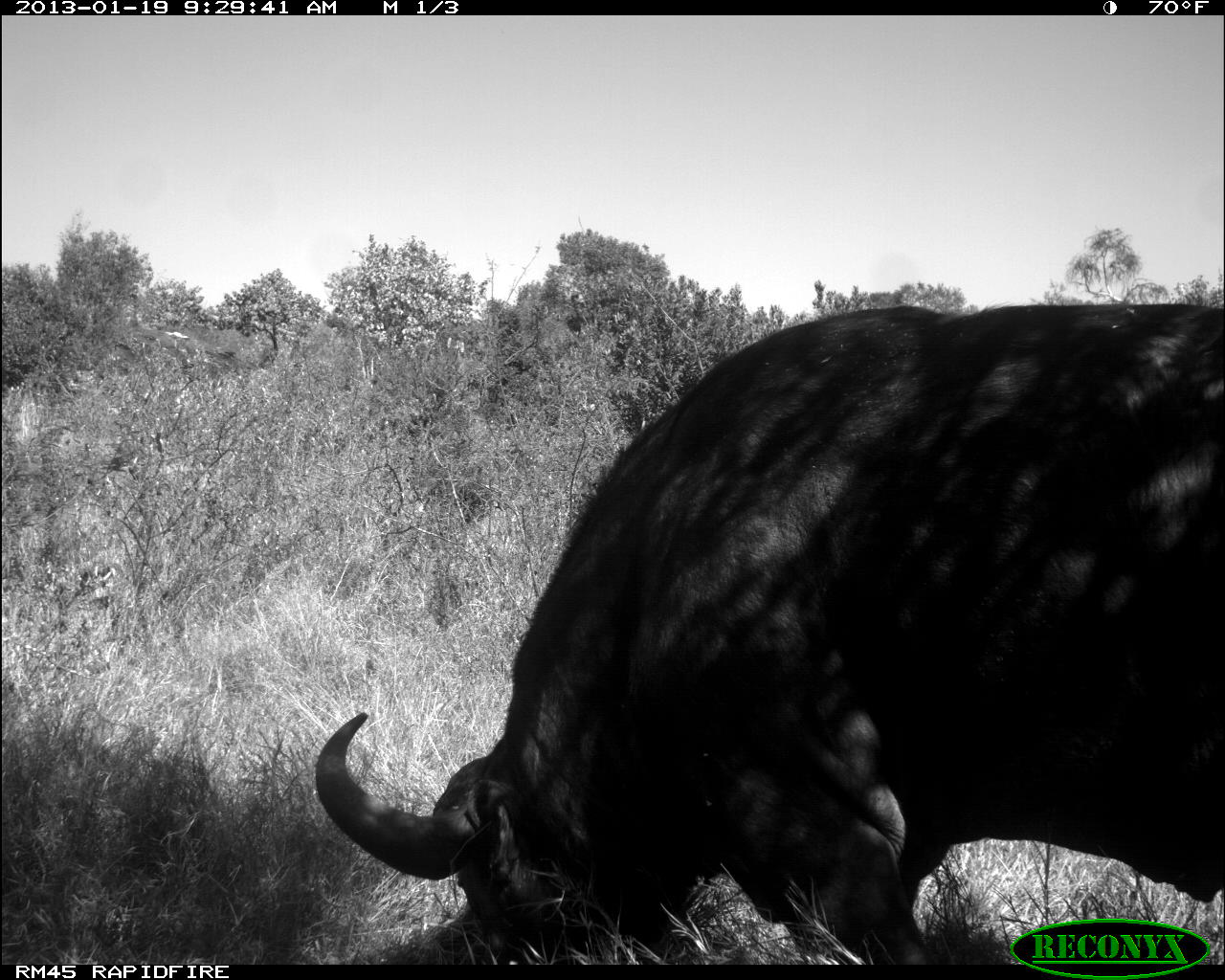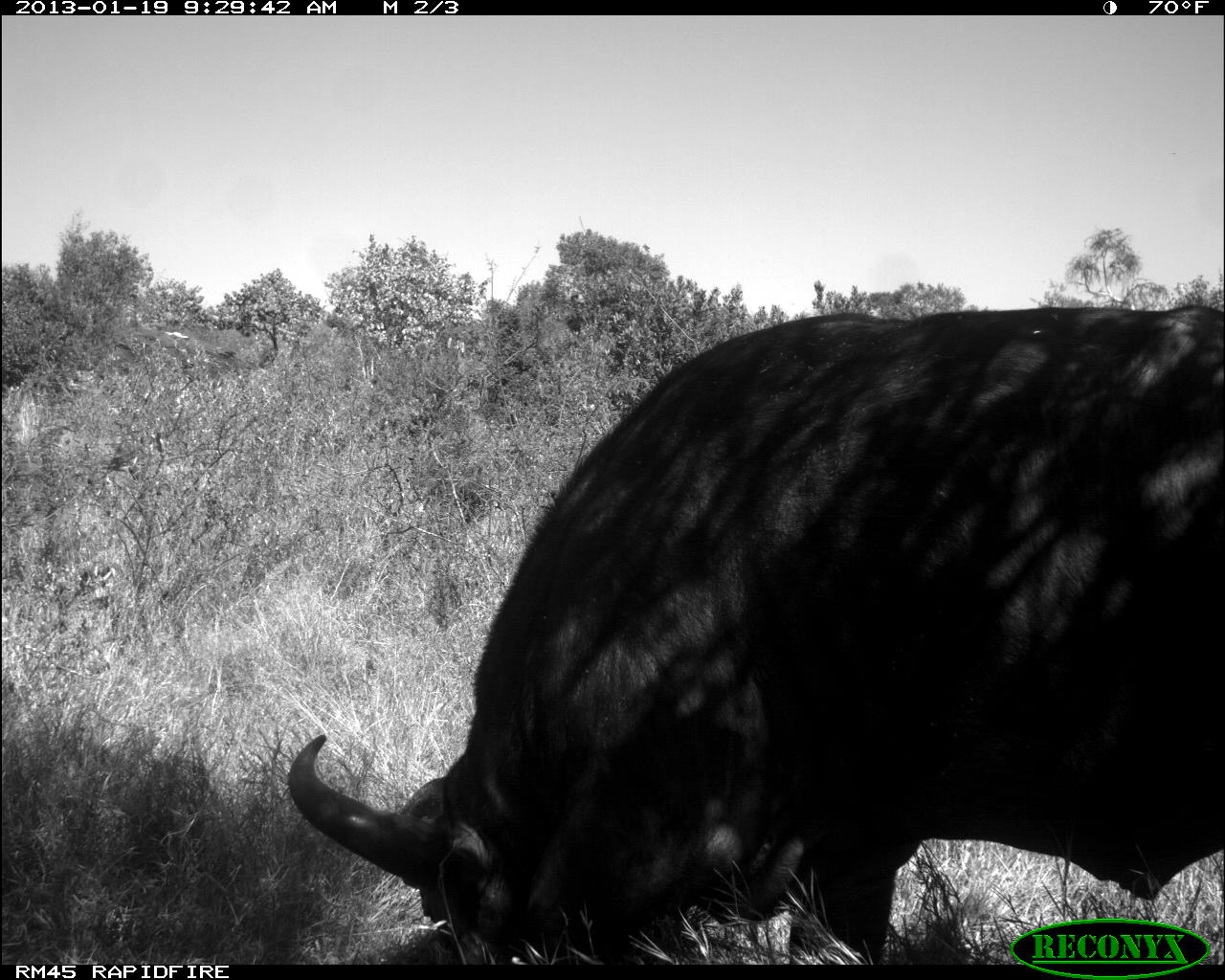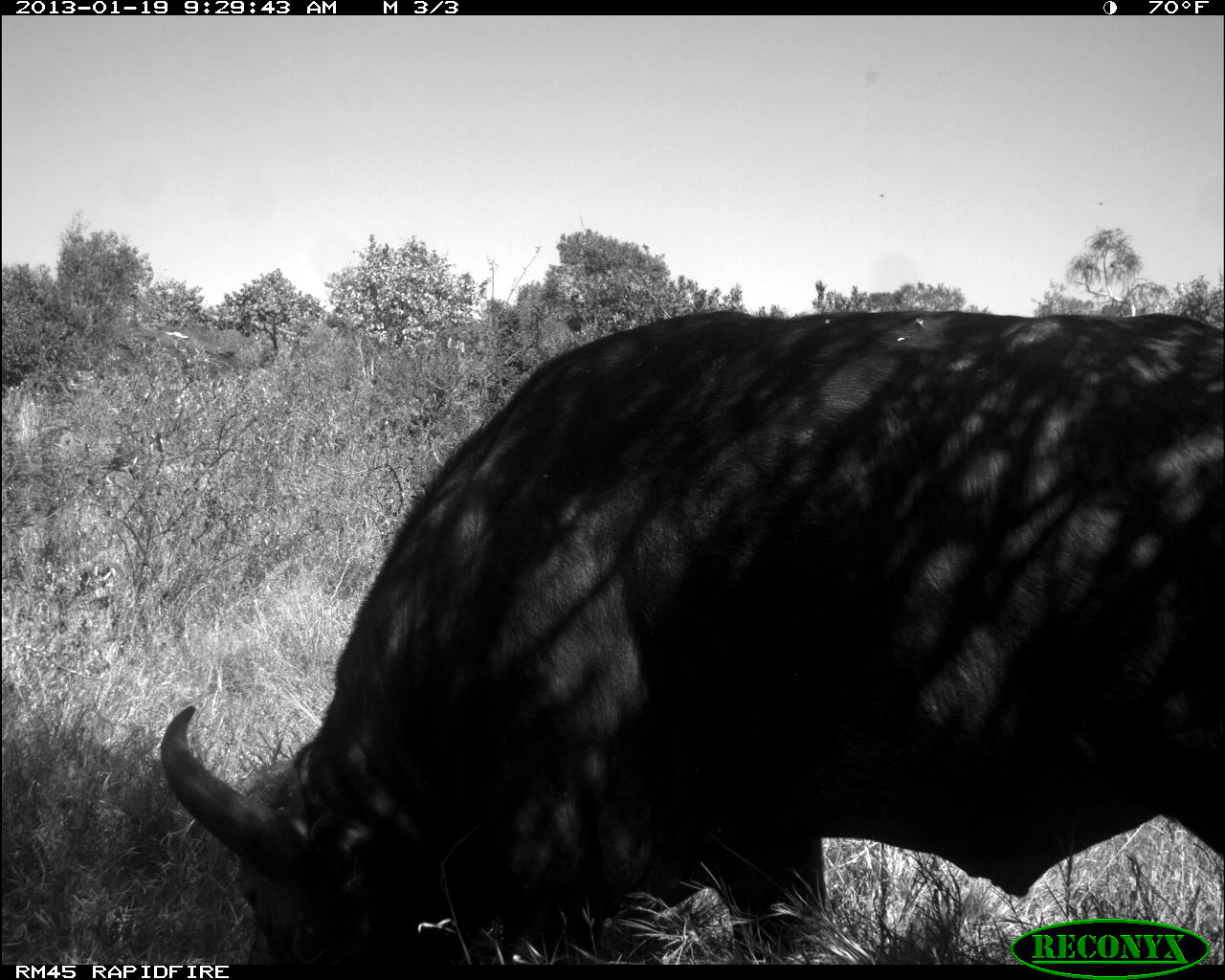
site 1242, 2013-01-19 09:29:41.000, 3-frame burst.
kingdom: Animalia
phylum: Chordata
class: Mammalia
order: Artiodactyla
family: Bovidae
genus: Syncerus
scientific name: Syncerus caffer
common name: african buffalo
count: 1